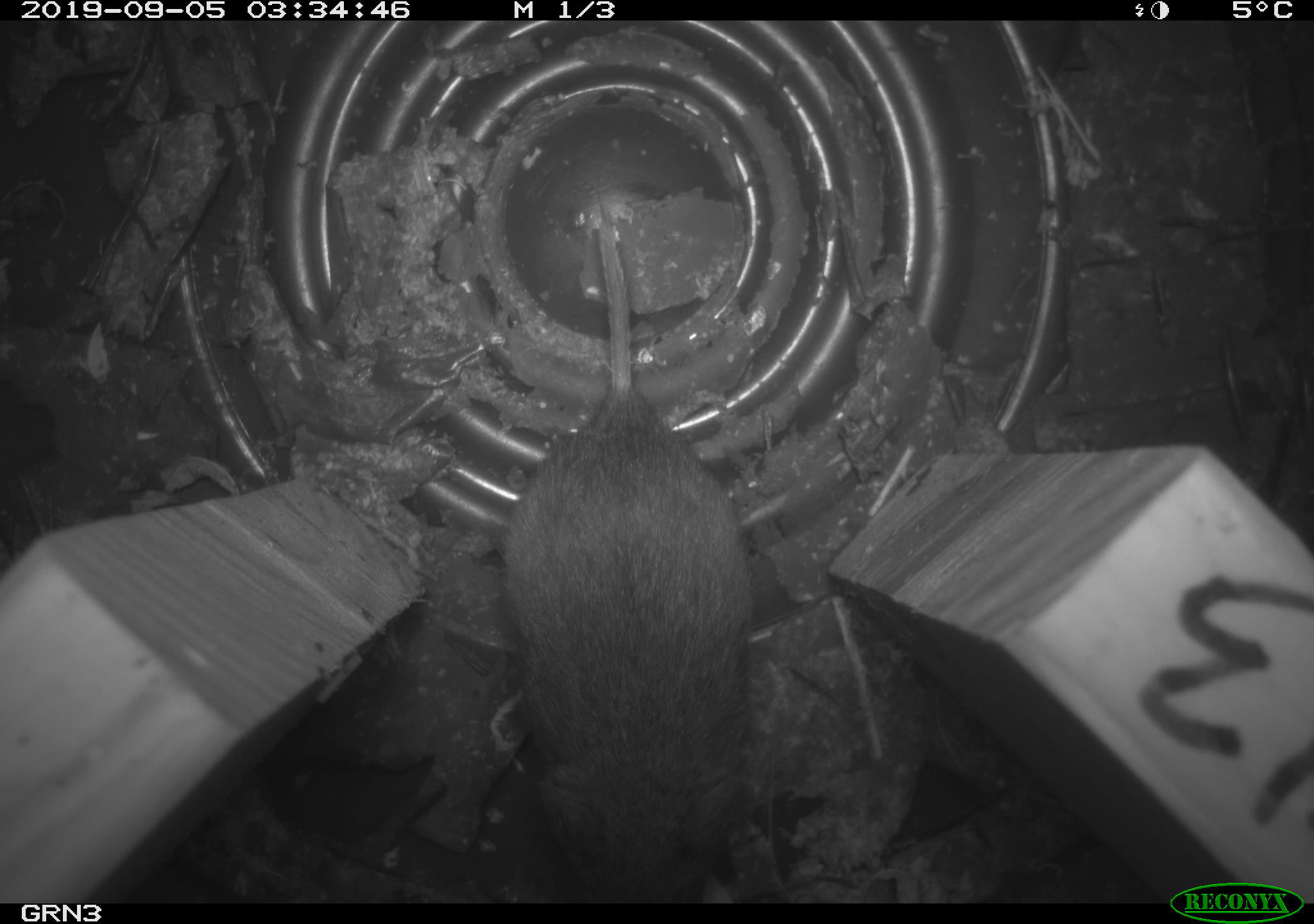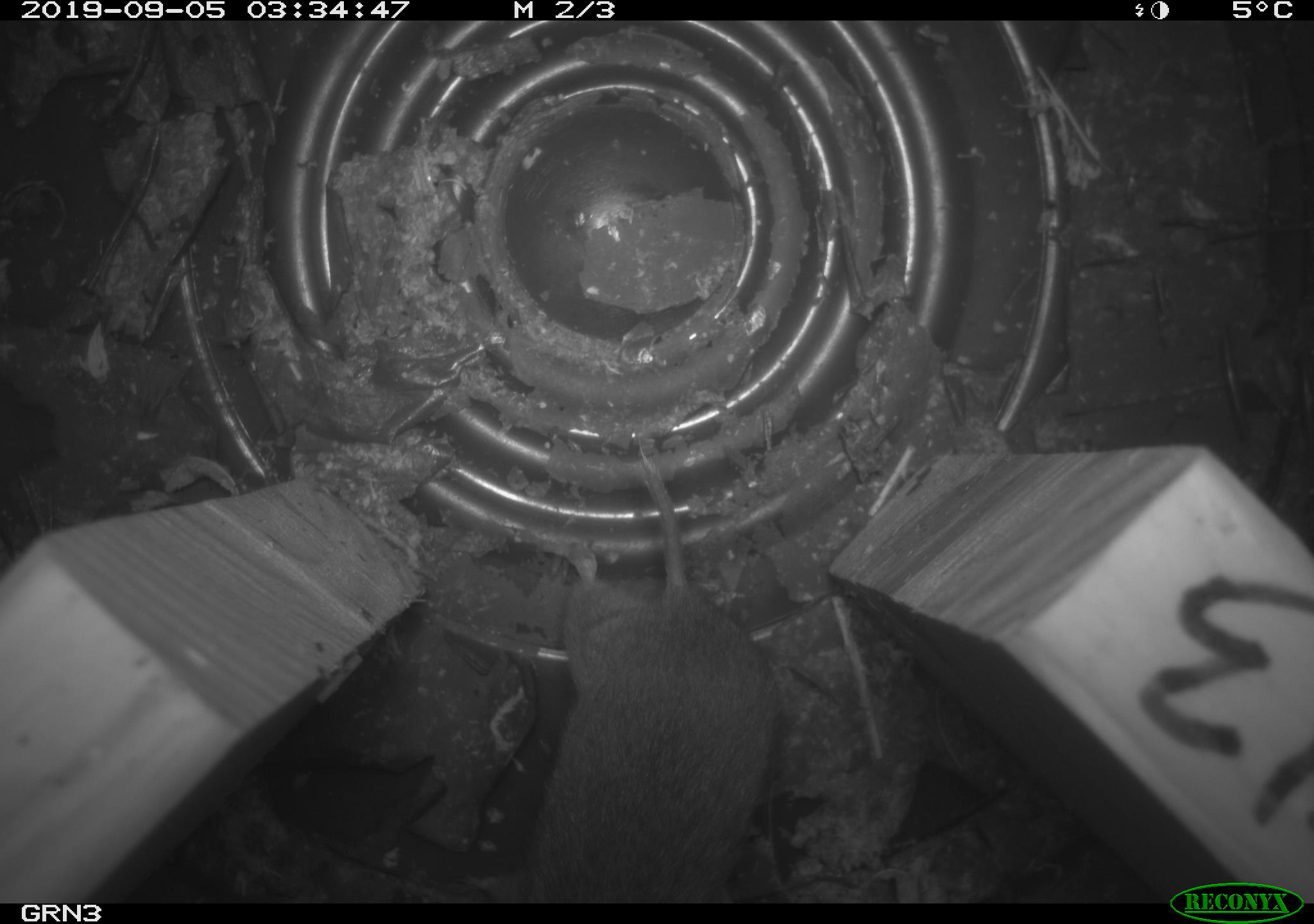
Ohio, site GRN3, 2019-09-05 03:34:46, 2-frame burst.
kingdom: Animalia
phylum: Chordata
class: Mammalia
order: Rodentia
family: Cricetidae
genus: Microtus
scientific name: Microtus pennsylvanicus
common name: meadow vole